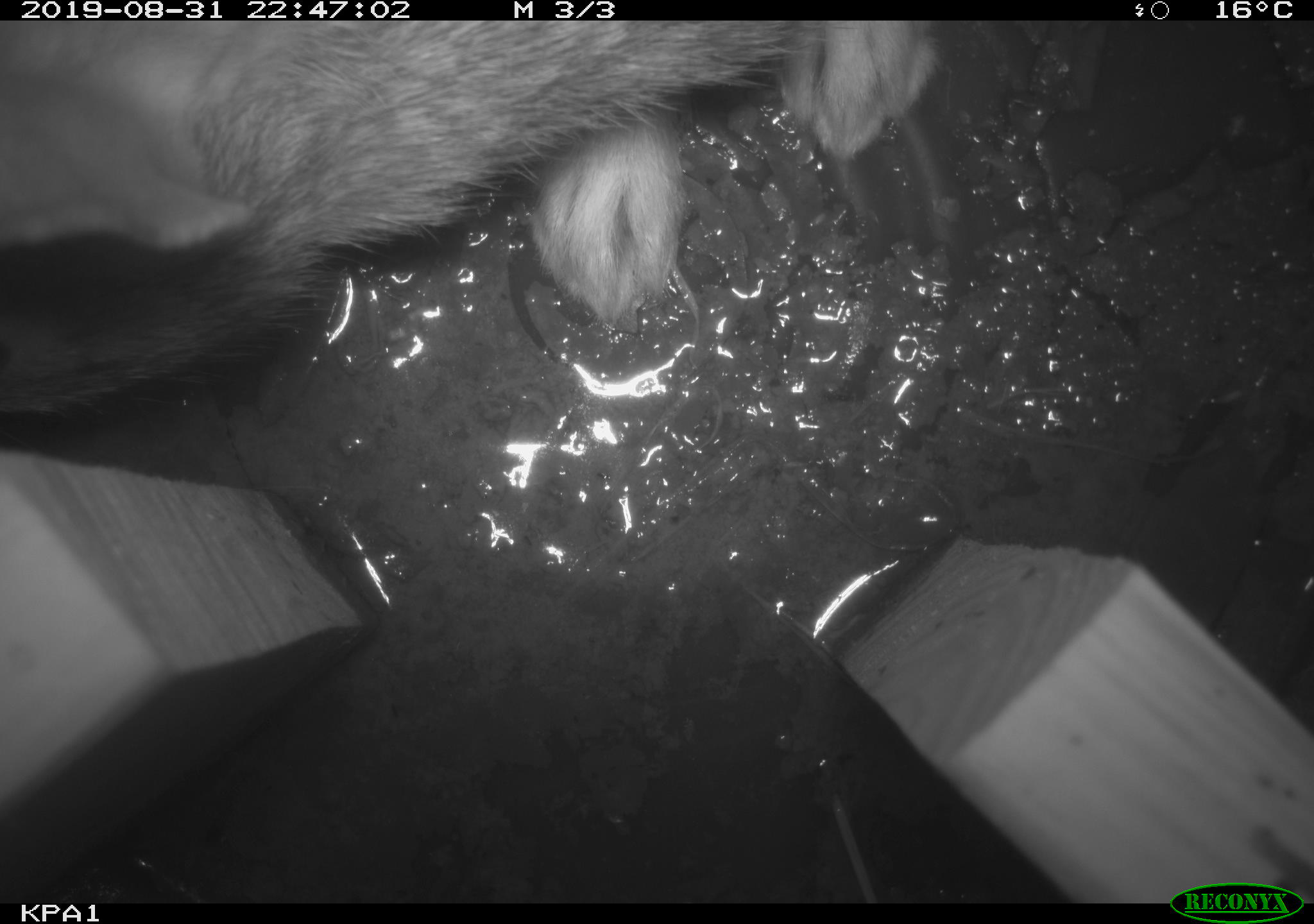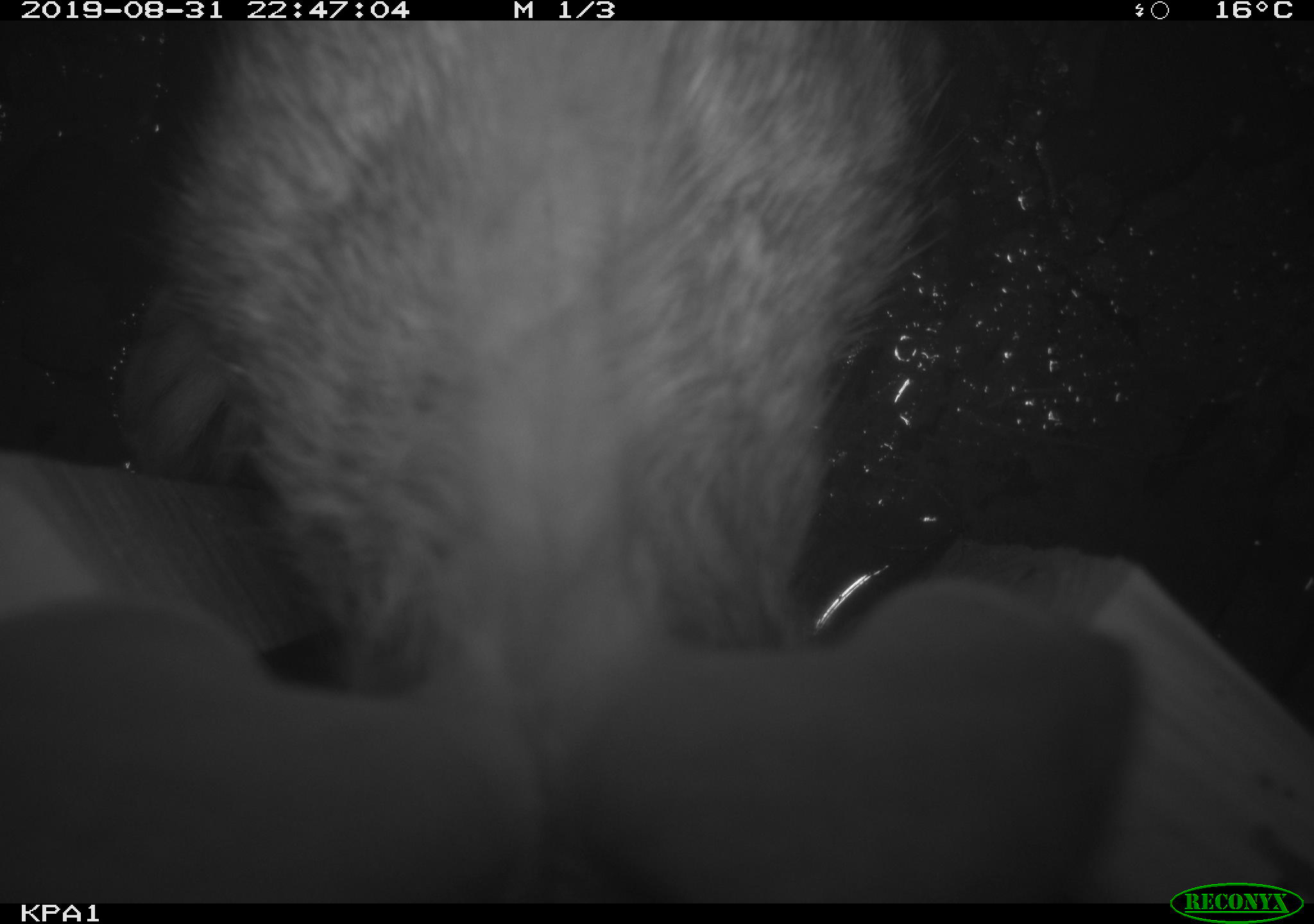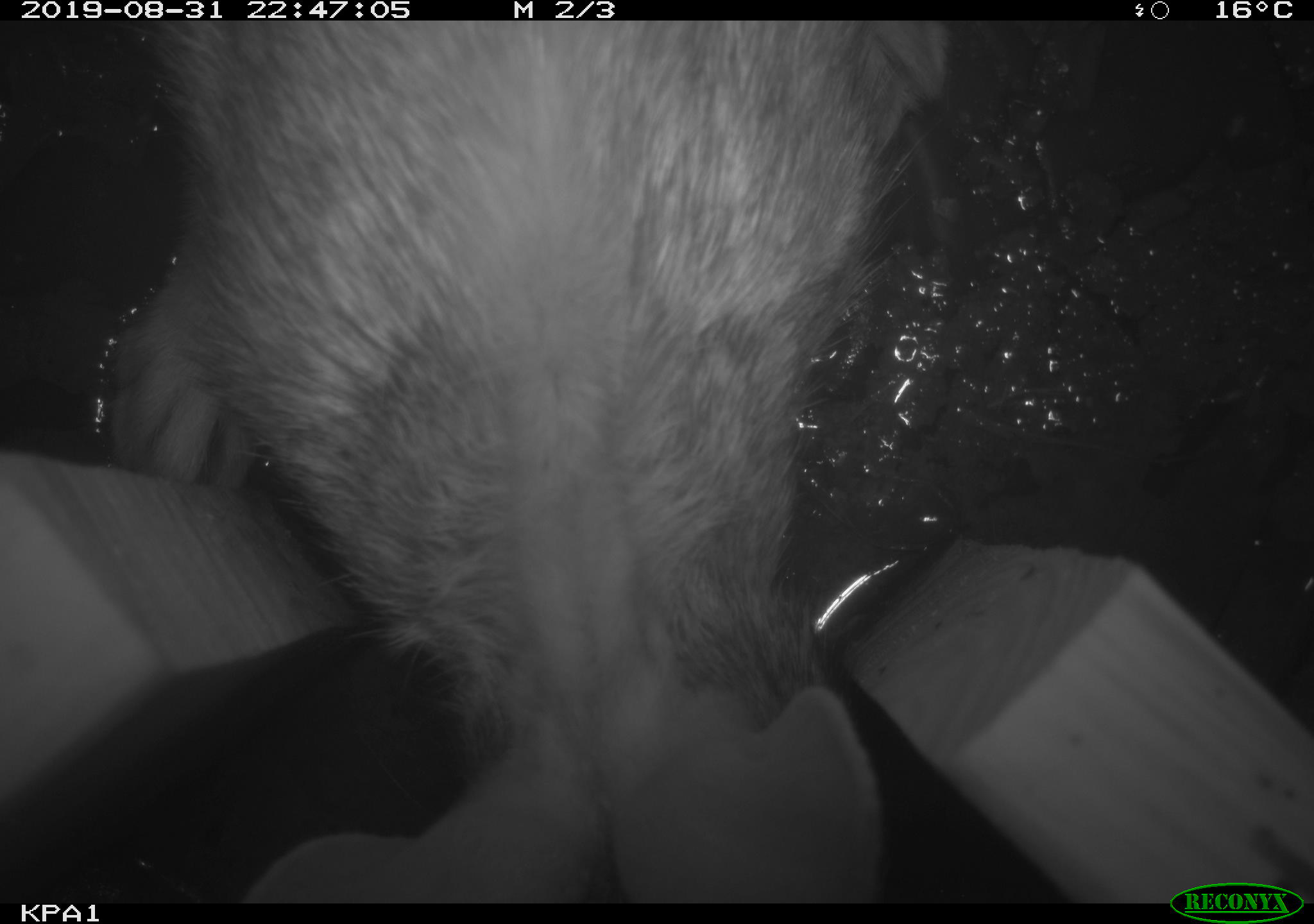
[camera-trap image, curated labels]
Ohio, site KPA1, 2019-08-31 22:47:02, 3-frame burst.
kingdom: Animalia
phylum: Chordata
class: Mammalia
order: Lagomorpha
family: Leporidae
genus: Sylvilagus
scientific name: Sylvilagus floridanus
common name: eastern cottontail